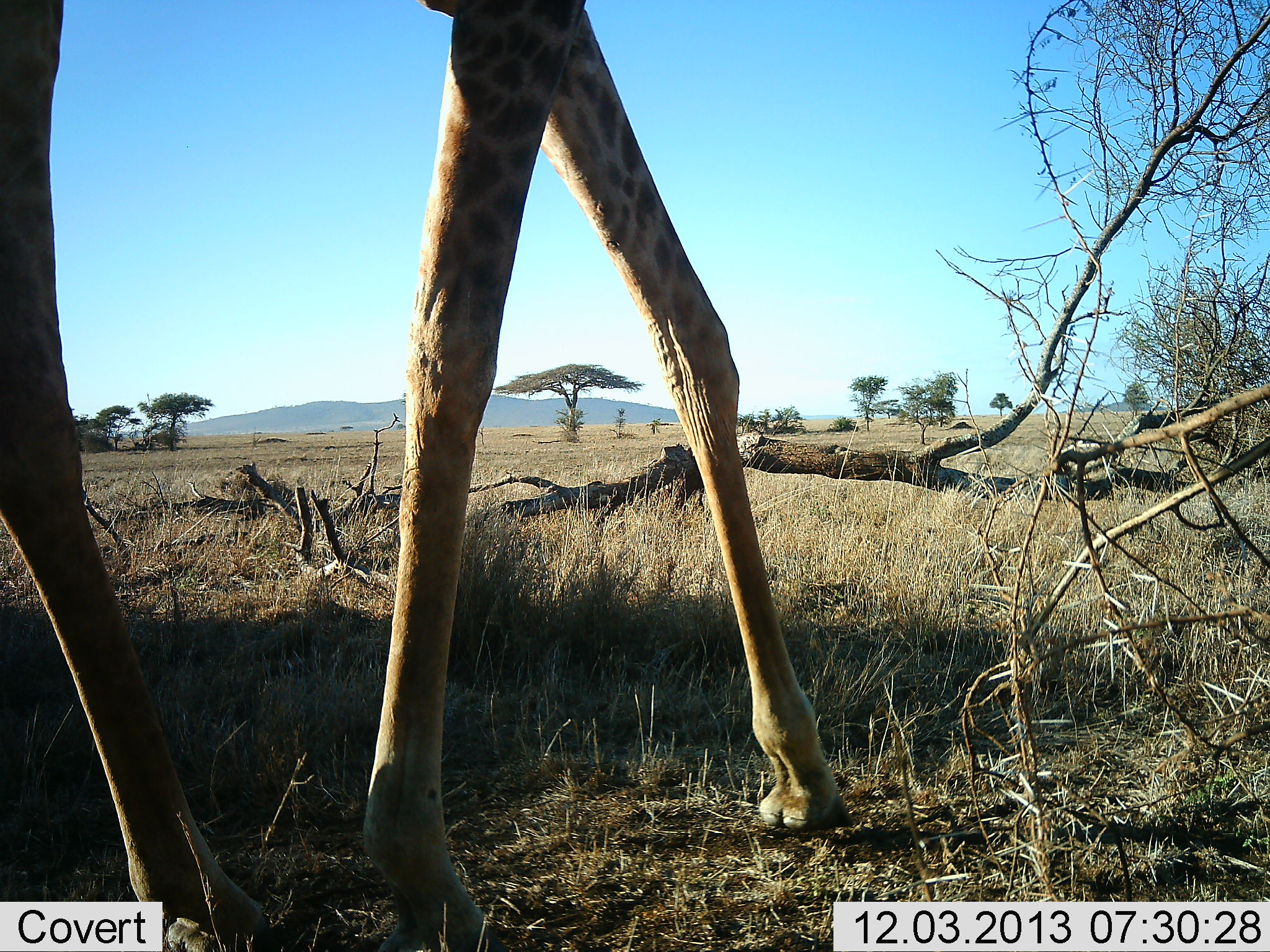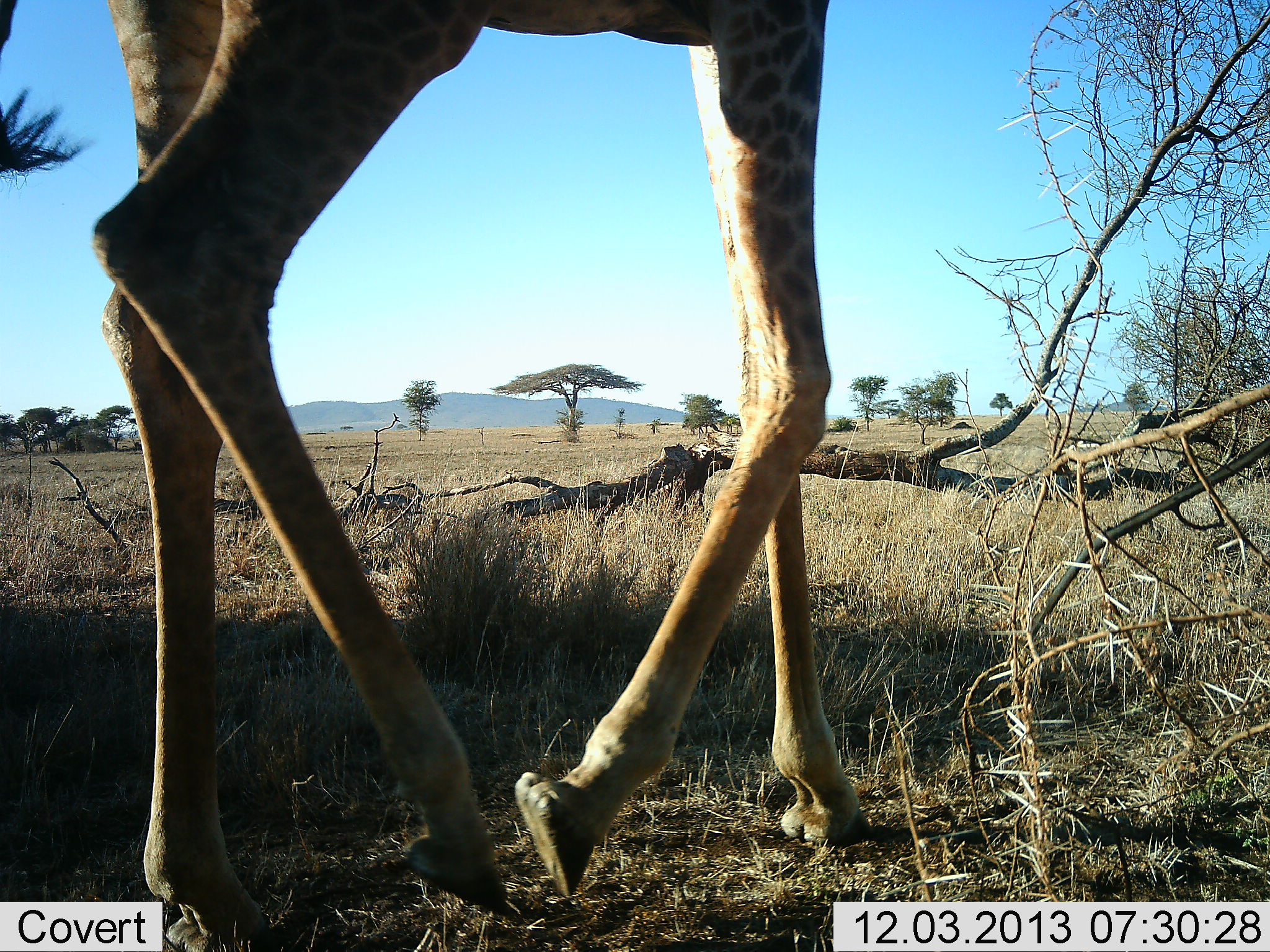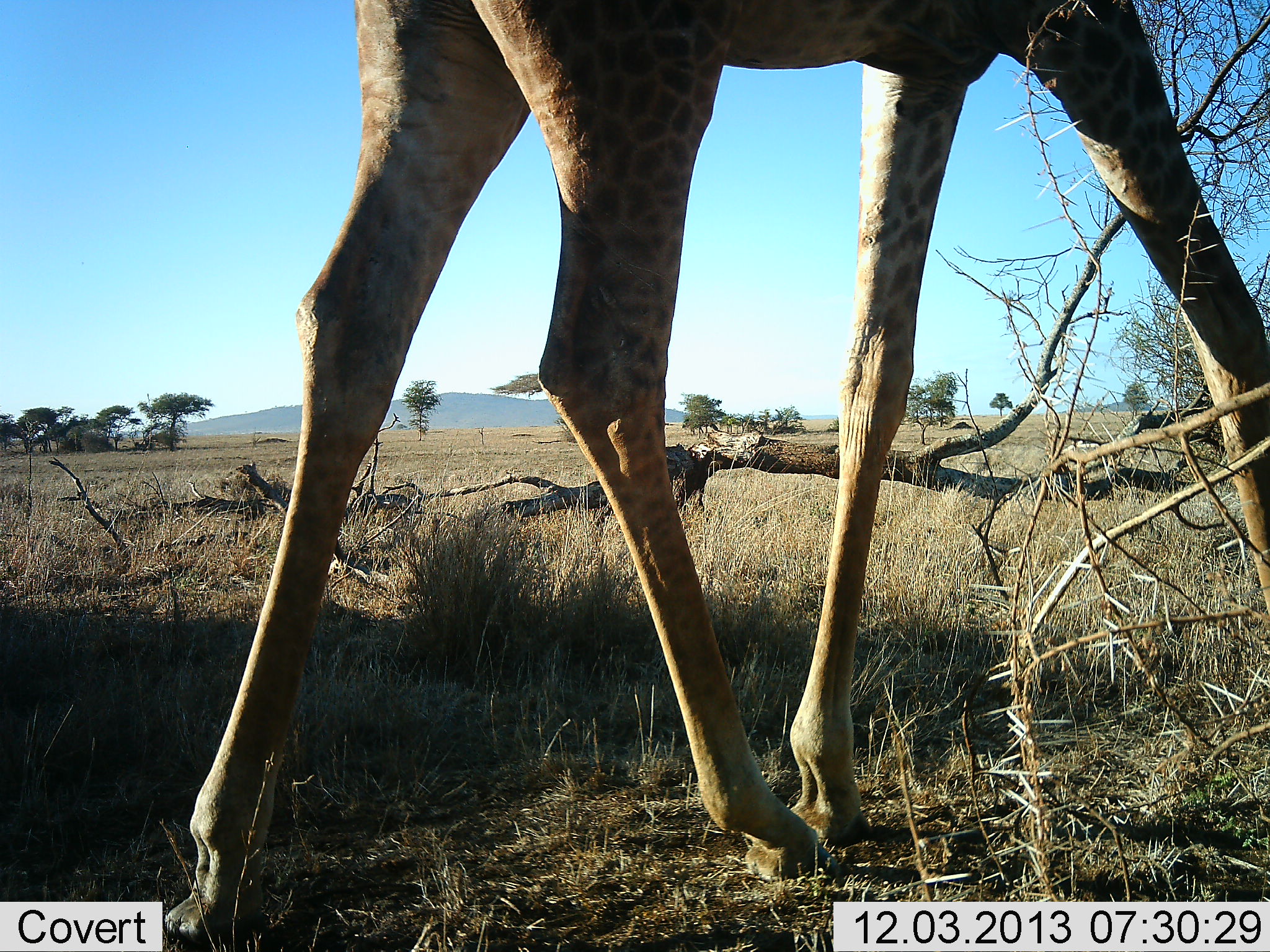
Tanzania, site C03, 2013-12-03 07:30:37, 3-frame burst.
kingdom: Animalia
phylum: Chordata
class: Mammalia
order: Artiodactyla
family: Giraffidae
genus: Giraffa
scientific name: Giraffa camelopardalis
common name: giraffe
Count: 1.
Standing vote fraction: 5%.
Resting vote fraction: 0%.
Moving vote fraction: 95%.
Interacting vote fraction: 0%.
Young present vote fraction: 0%.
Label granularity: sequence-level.